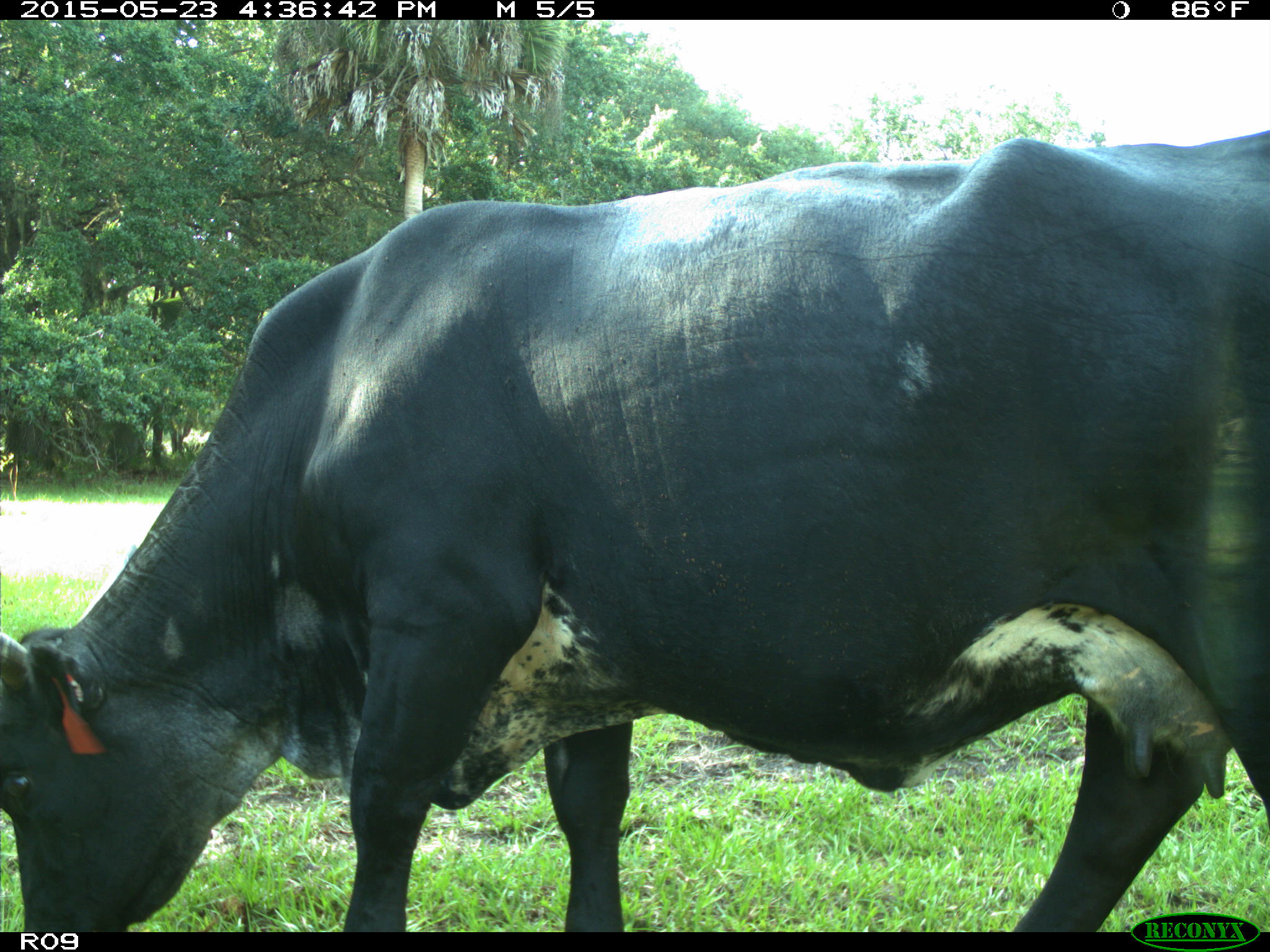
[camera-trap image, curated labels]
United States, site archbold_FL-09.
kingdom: Animalia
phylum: Chordata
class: Mammalia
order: Artiodactyla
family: Bovidae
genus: Bos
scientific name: Bos taurus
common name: domestic cow